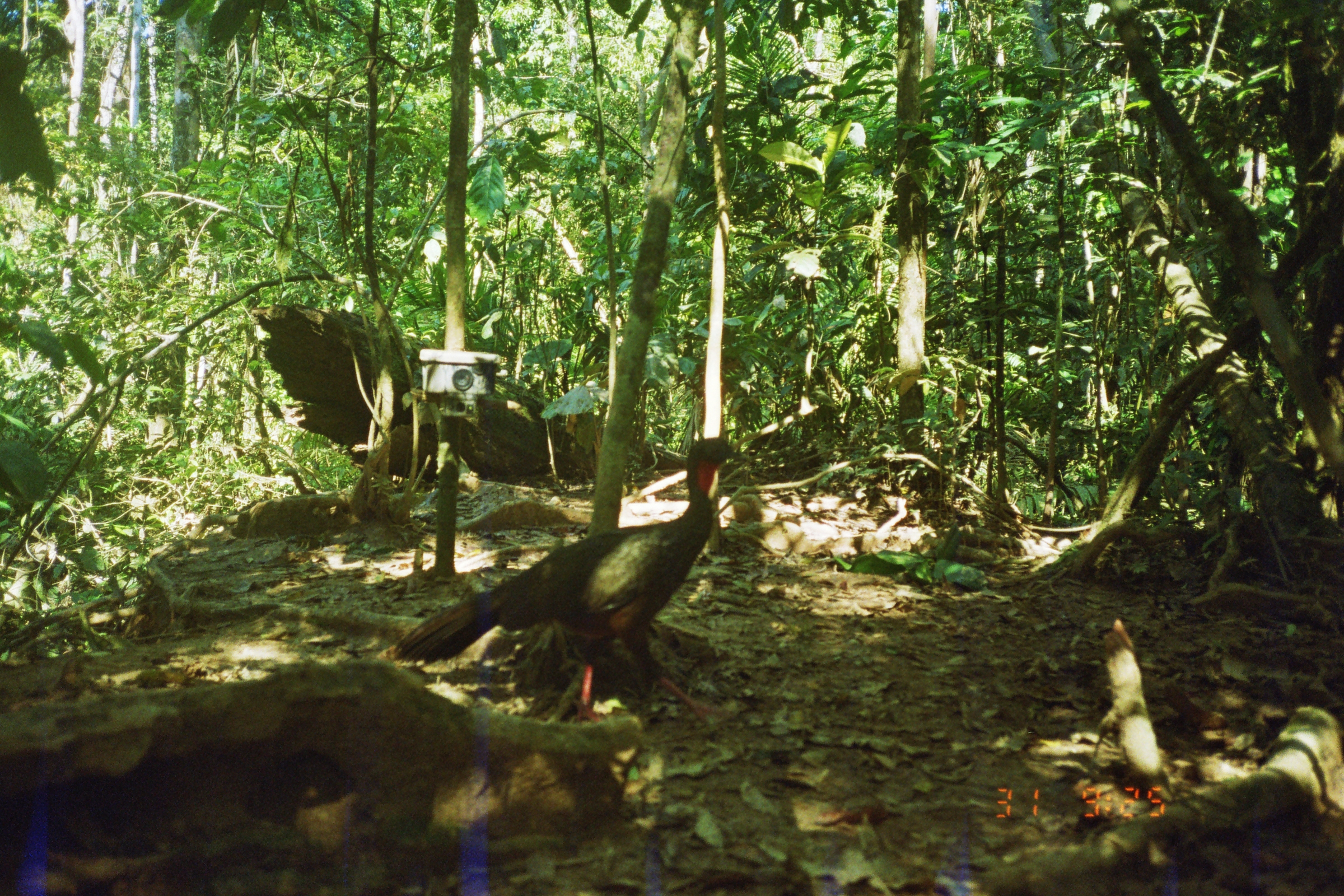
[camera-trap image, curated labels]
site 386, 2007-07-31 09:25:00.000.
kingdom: Animalia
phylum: Chordata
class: Aves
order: Galliformes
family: Cracidae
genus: Penelope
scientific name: Penelope jacquacu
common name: spix's guan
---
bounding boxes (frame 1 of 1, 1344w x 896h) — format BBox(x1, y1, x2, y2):
penelope jacquacu: BBox(384, 436, 746, 726)